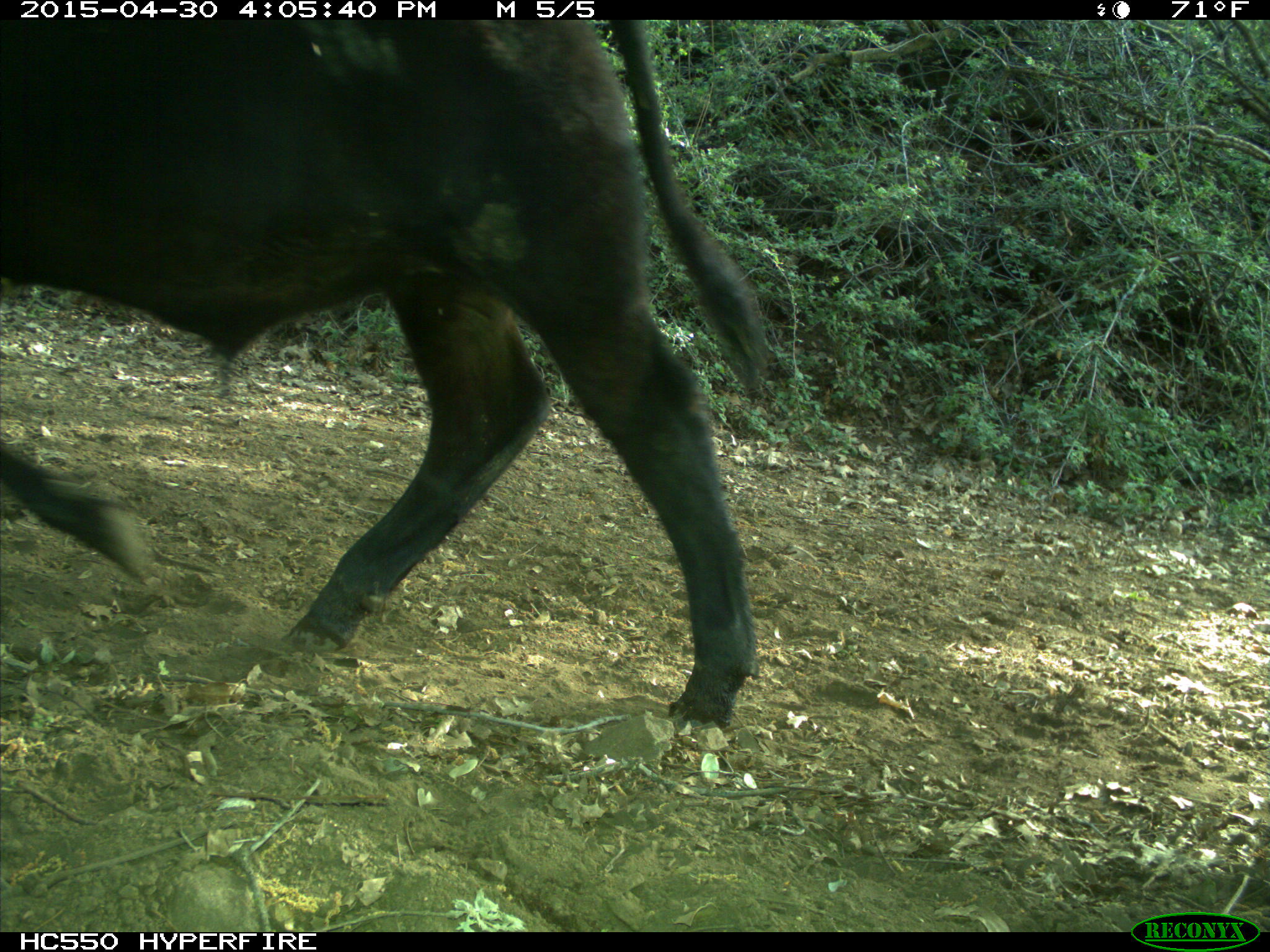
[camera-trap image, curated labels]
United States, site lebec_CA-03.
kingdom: Animalia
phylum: Chordata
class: Mammalia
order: Artiodactyla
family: Bovidae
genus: Bos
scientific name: Bos taurus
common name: domestic cow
Bos taurus (domestic cow).